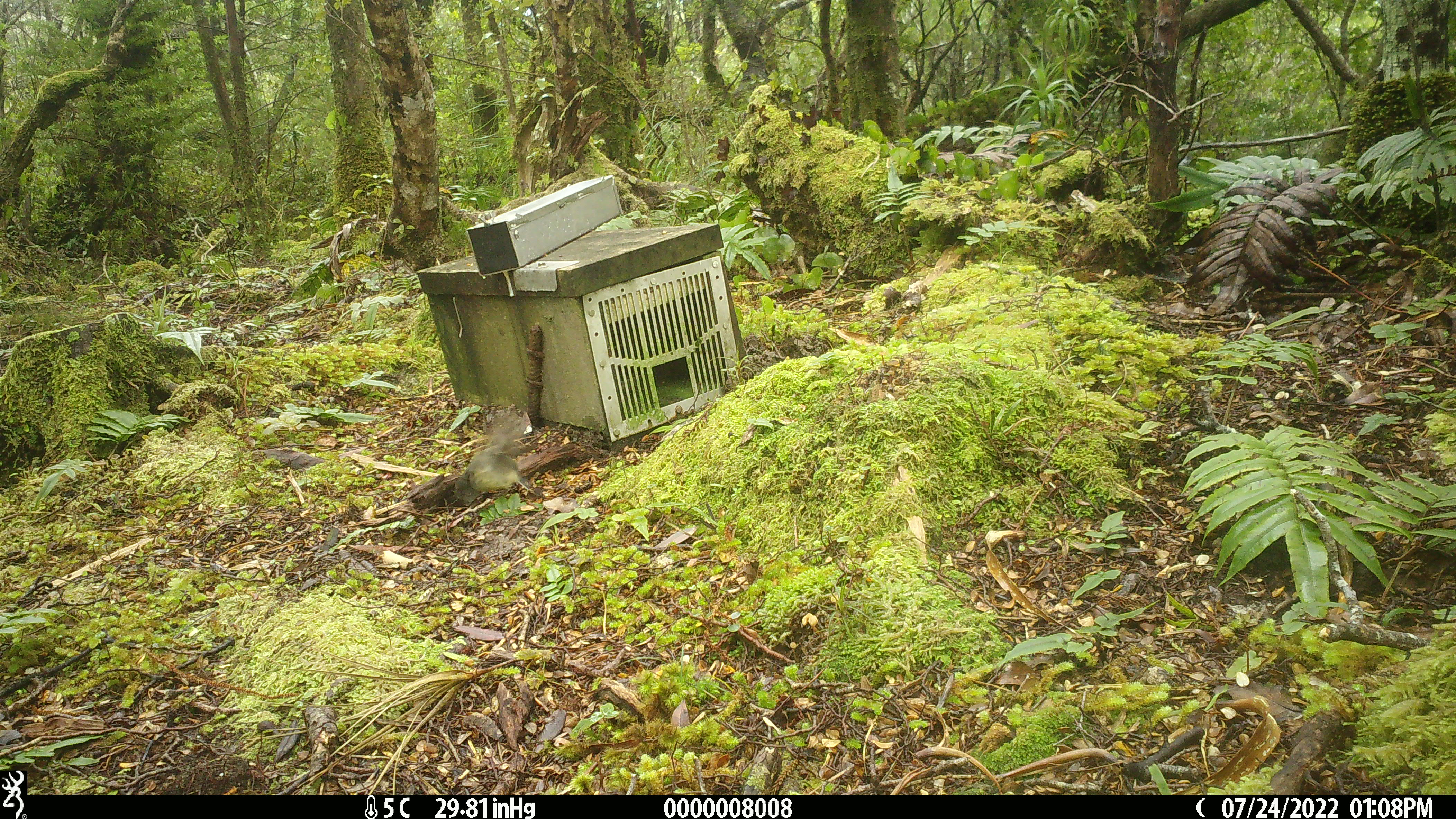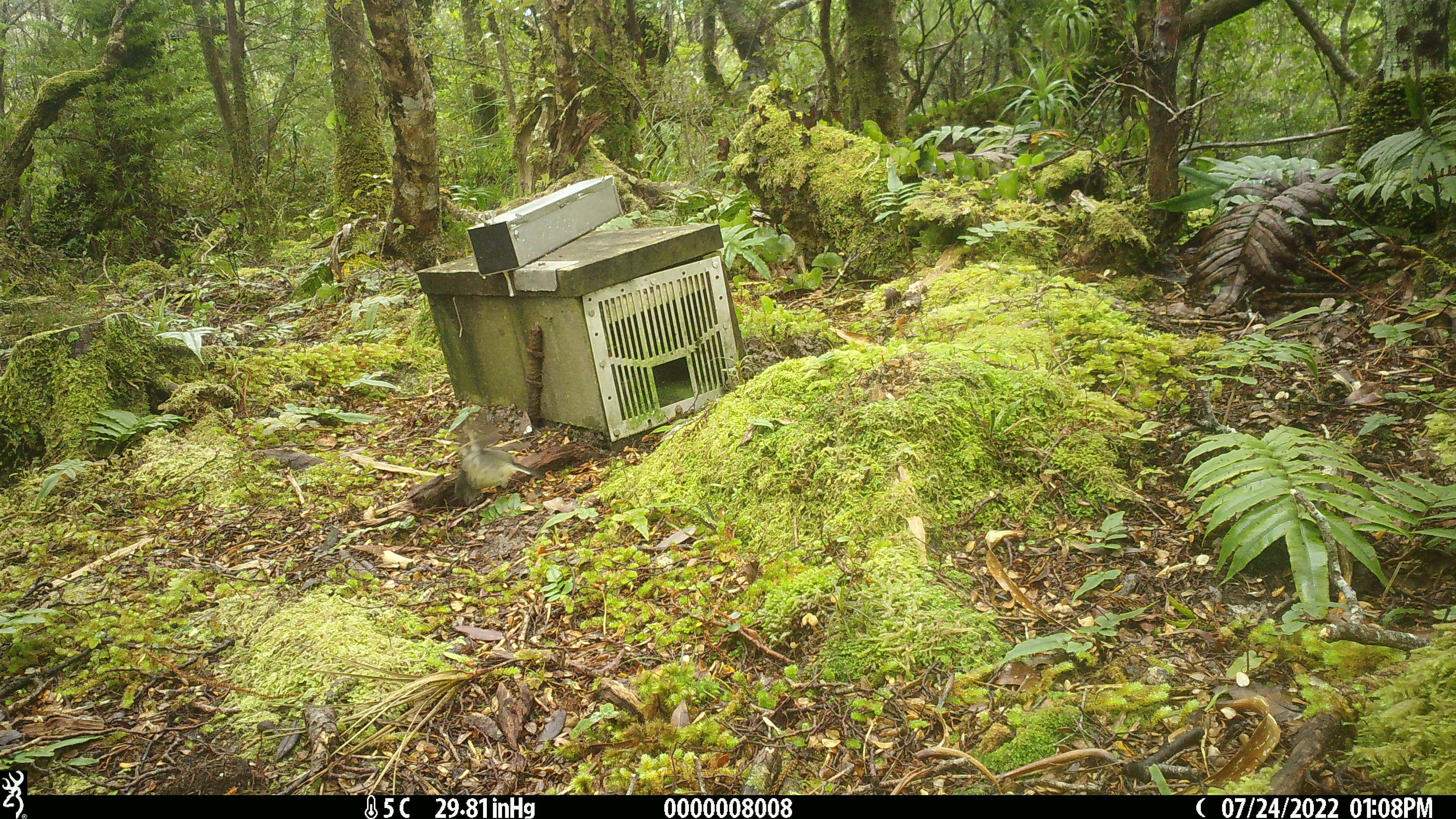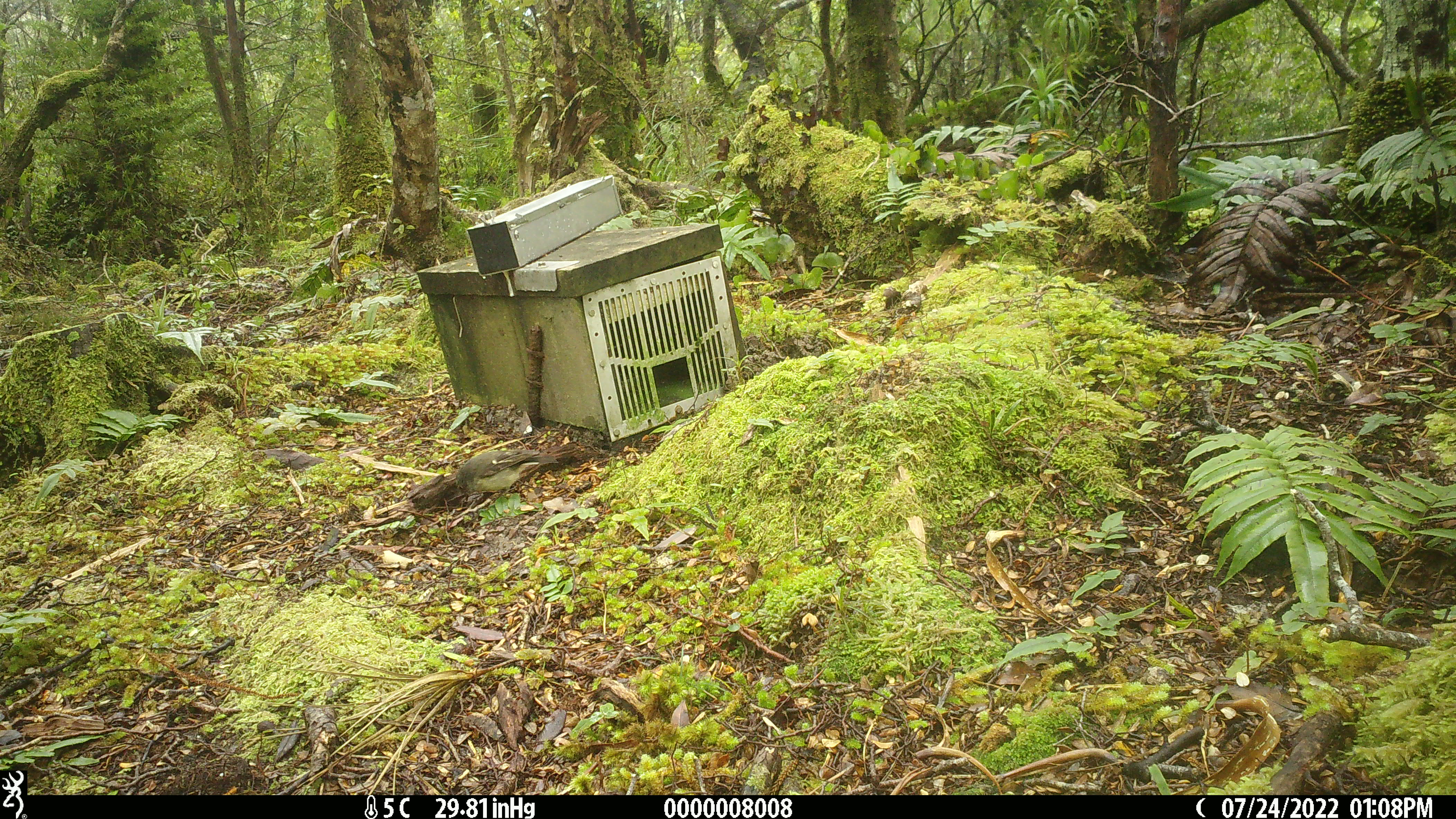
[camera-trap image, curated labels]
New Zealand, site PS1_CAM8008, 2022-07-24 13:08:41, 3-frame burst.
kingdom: Animalia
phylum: Chordata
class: Aves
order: Passeriformes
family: Petroicidae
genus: Petroica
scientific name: Petroica macrocephala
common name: tomtit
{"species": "tomtit (Petroica macrocephala)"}